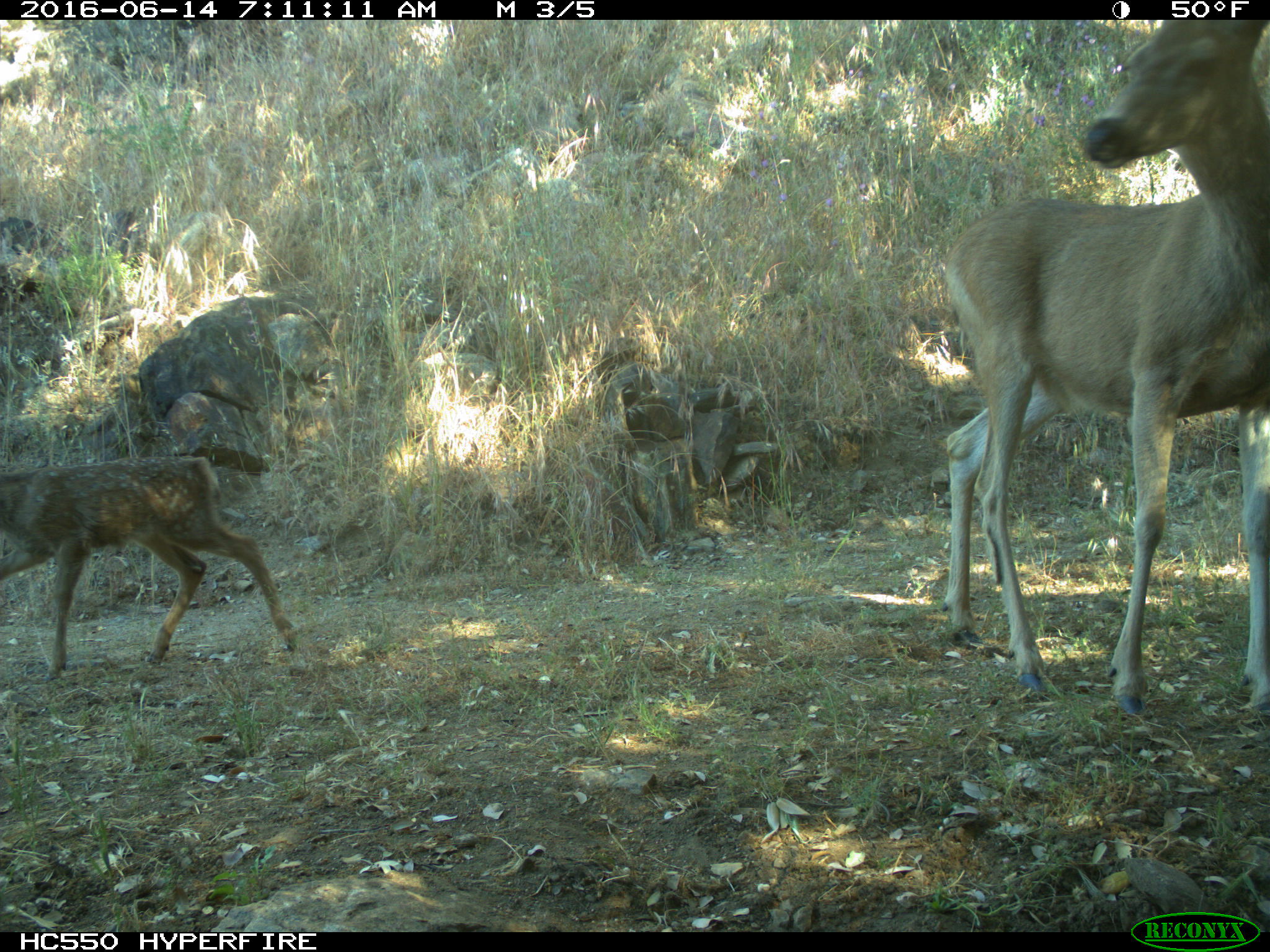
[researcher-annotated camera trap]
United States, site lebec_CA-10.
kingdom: Animalia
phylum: Chordata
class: Mammalia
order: Artiodactyla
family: Cervidae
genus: Odocoileus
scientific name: Odocoileus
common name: deer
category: unidentified deer